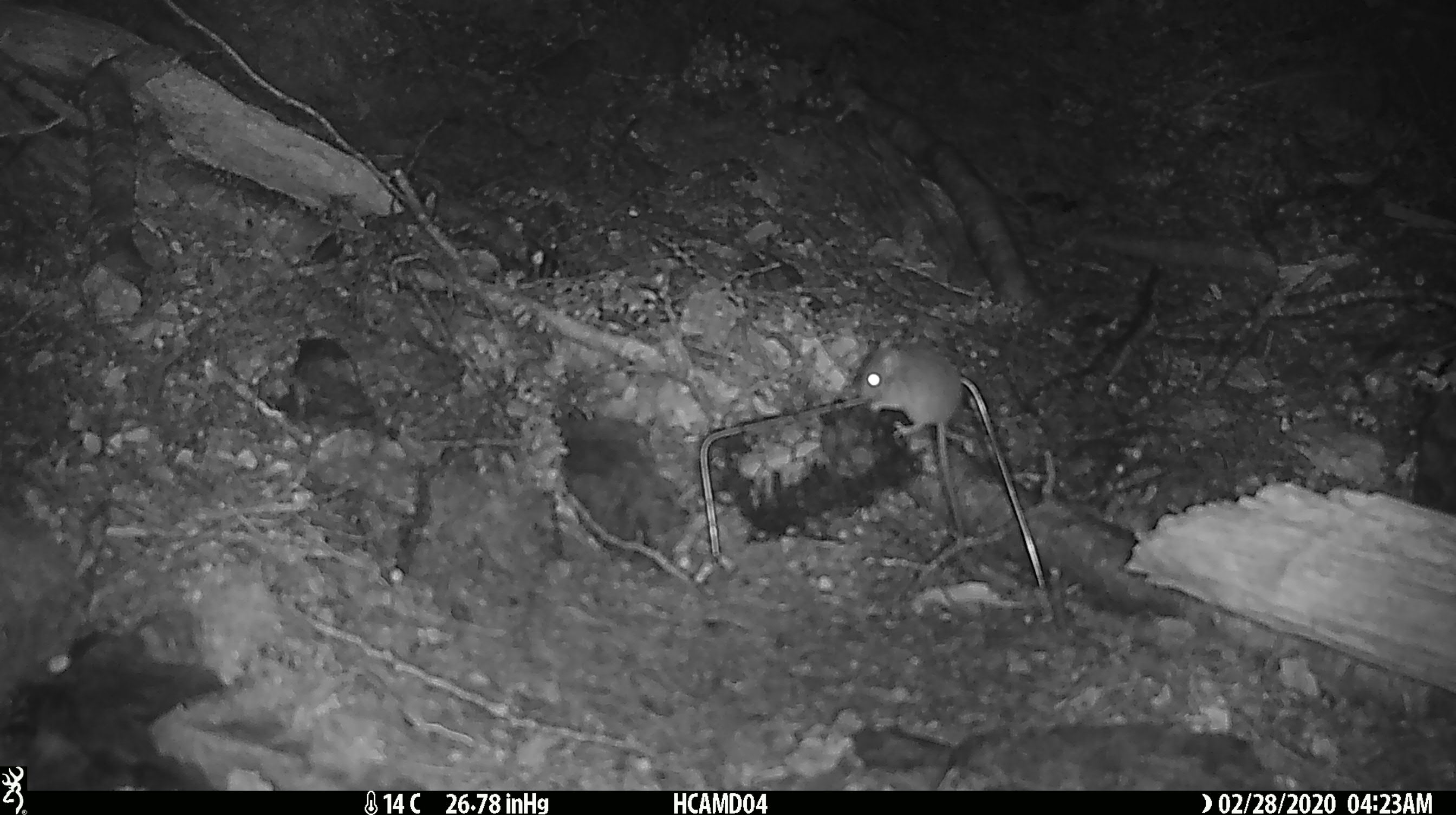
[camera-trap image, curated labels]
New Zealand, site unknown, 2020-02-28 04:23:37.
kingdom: Animalia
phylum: Chordata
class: Mammalia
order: Rodentia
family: Muridae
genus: Mus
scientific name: Mus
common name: mouse